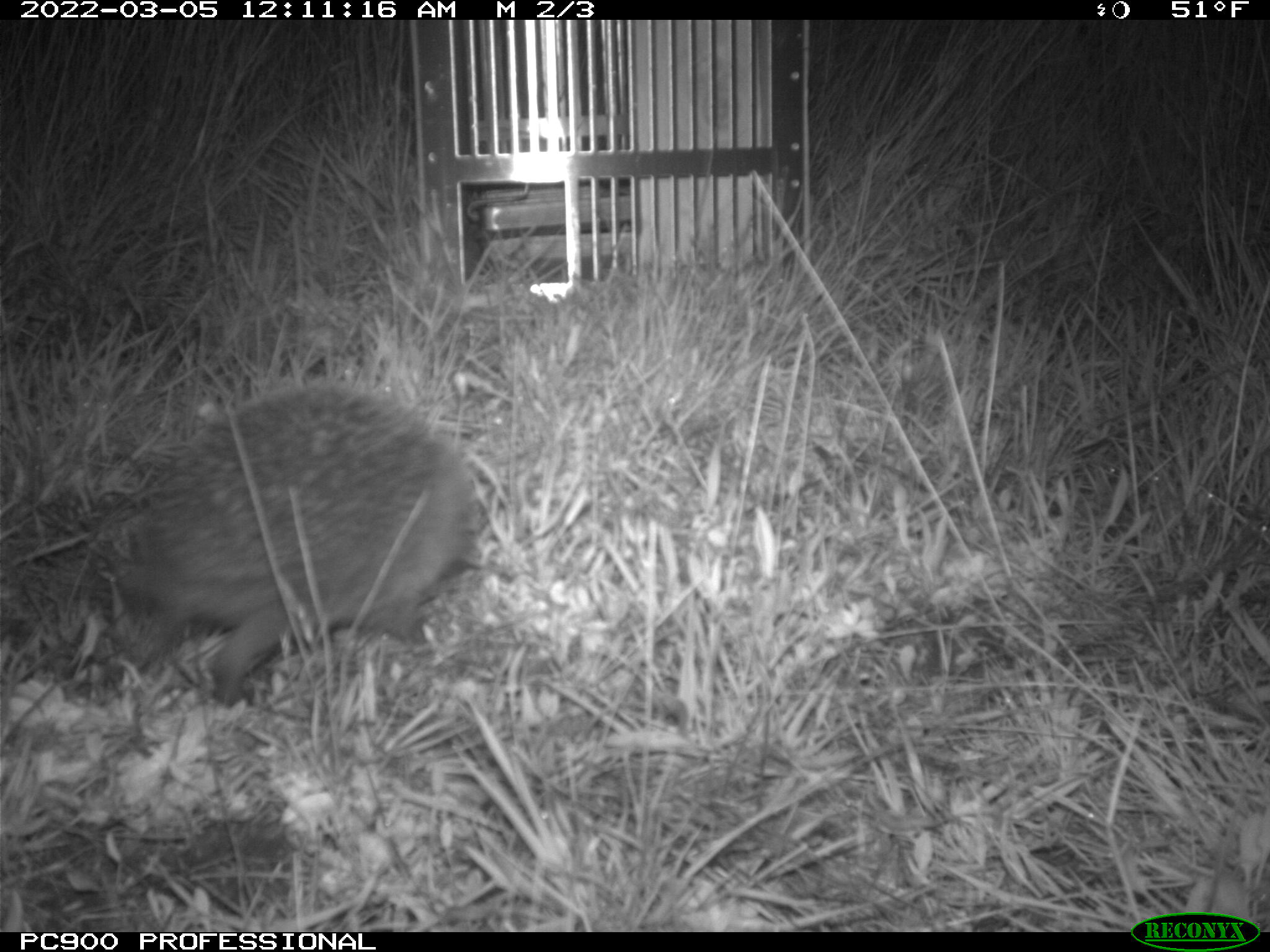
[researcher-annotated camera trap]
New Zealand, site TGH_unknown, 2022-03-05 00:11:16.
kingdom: Animalia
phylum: Chordata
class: Mammalia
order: Eulipotyphla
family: Erinaceidae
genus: Erinaceus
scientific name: Erinaceus europaeus europaeus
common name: european hedgehog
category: hedgehog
Hedgehog (european hedgehog) (Erinaceus europaeus europaeus).